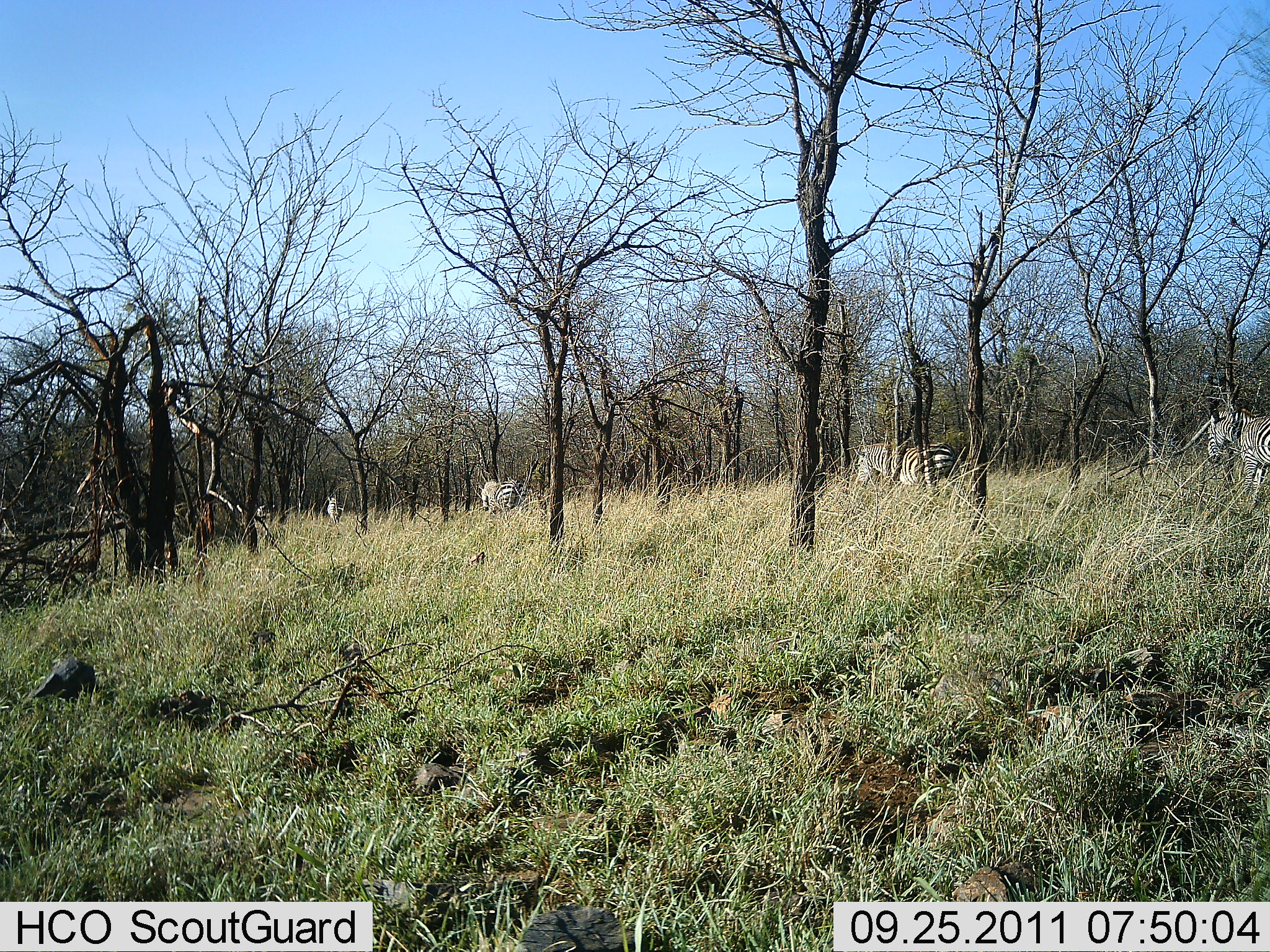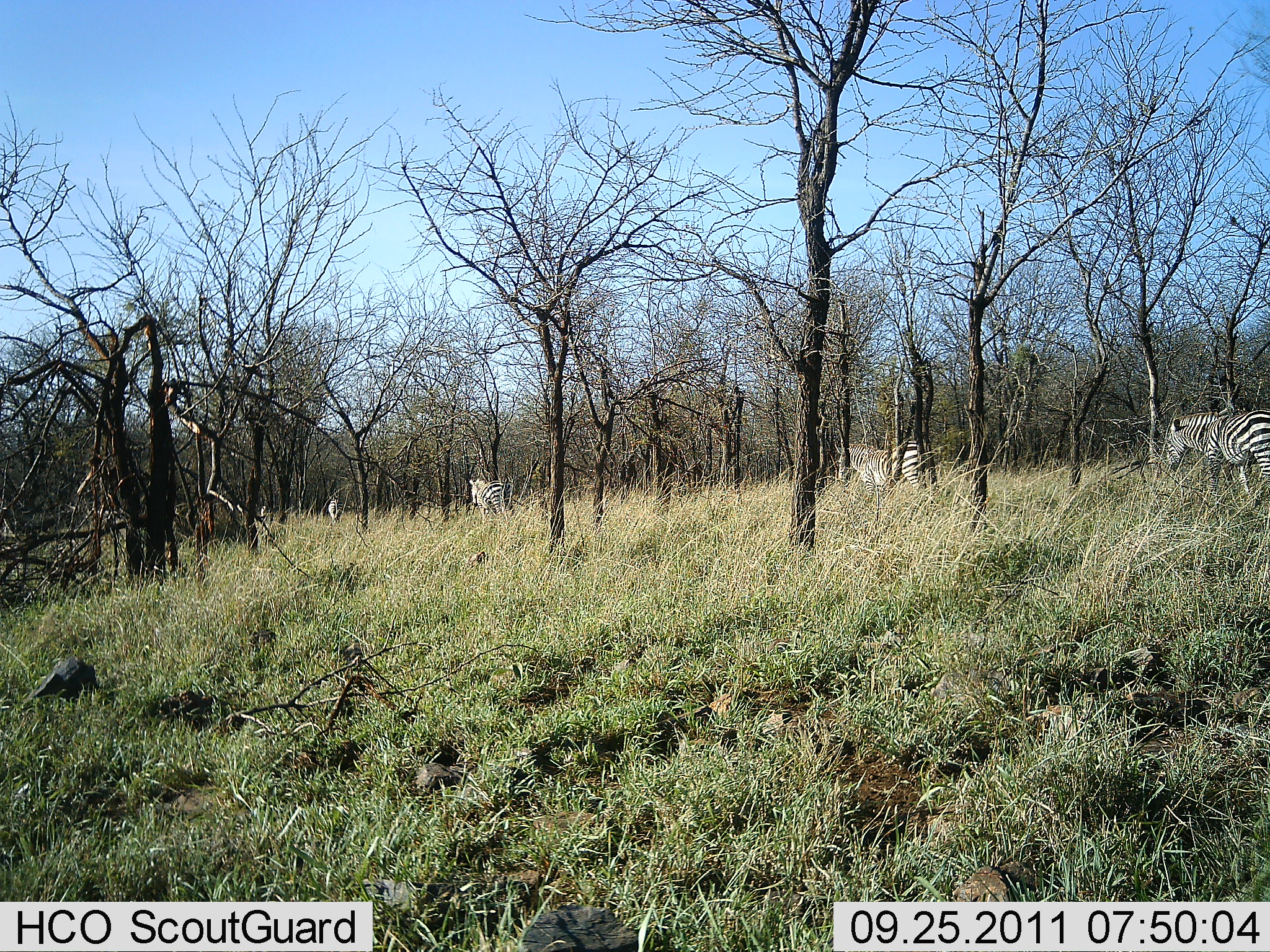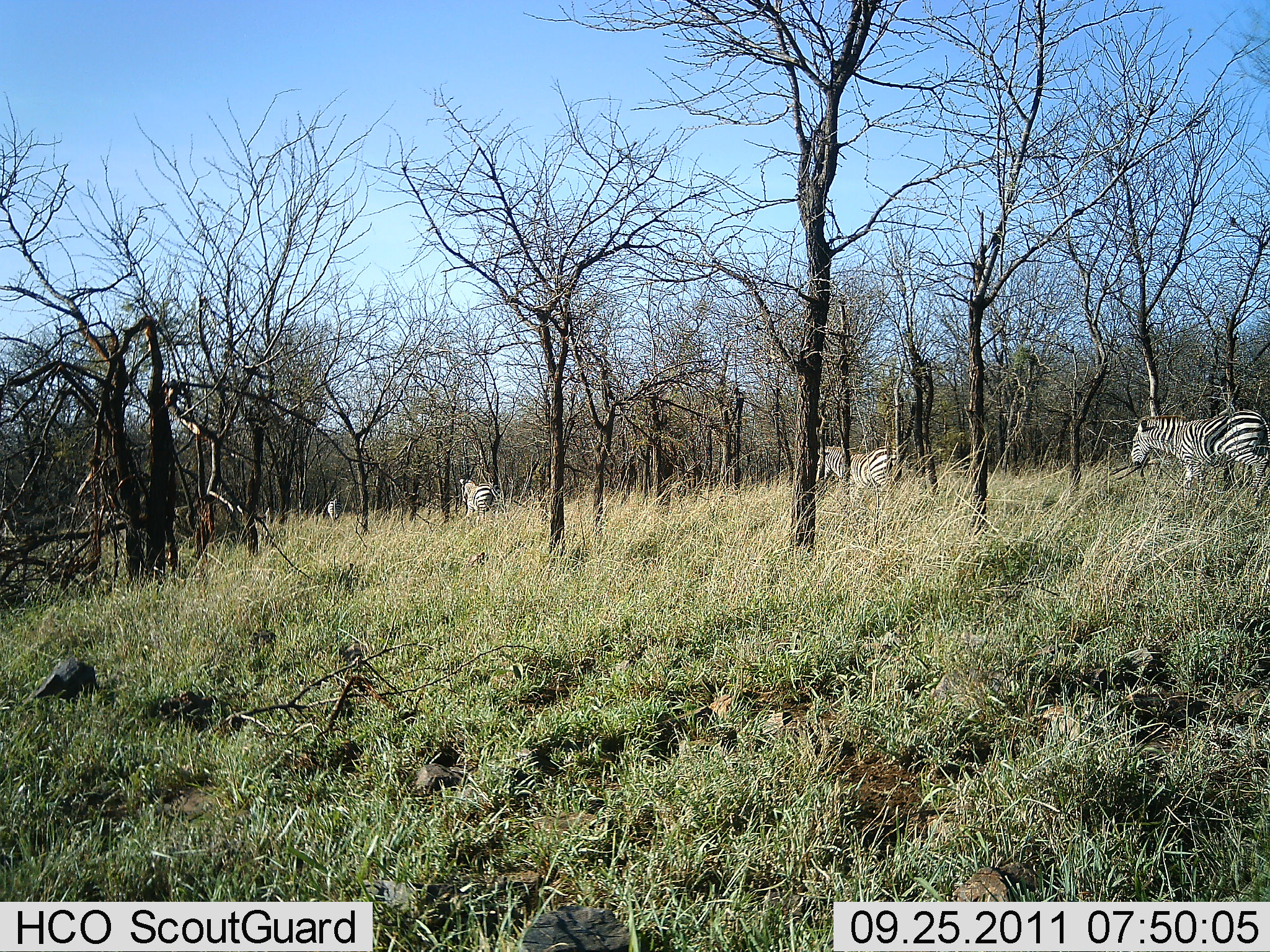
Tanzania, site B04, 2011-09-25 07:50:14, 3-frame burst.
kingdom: Animalia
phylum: Chordata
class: Mammalia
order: Perissodactyla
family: Equidae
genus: Equus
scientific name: Equus quagga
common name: plains zebra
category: zebra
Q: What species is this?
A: Zebra (plains zebra) (Equus quagga).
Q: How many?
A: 4.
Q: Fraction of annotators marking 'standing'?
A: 7%.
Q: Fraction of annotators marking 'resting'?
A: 0%.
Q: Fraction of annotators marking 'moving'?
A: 100%.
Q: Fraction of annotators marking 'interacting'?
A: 0%.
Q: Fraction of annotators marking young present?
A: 0%.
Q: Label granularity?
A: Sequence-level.